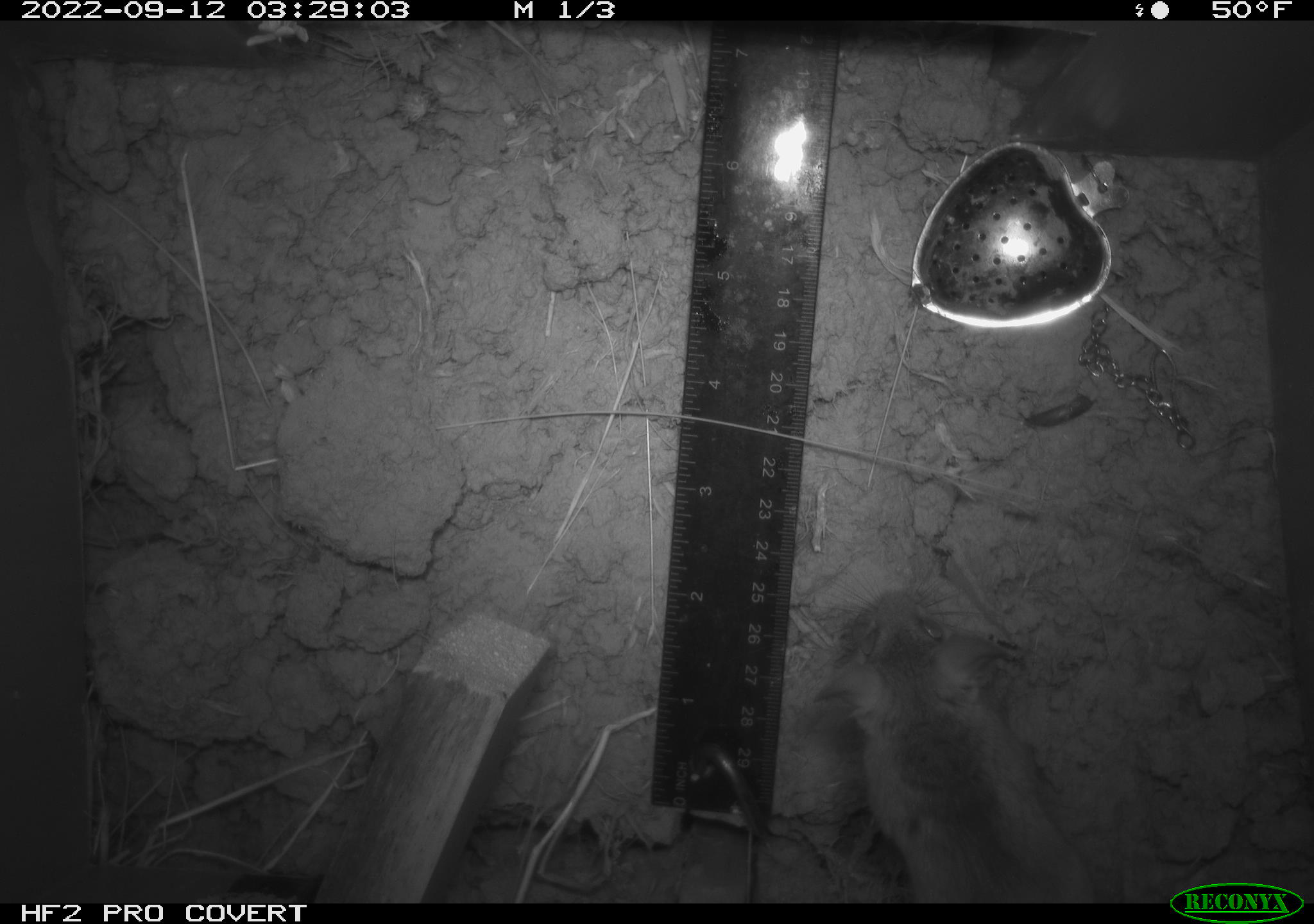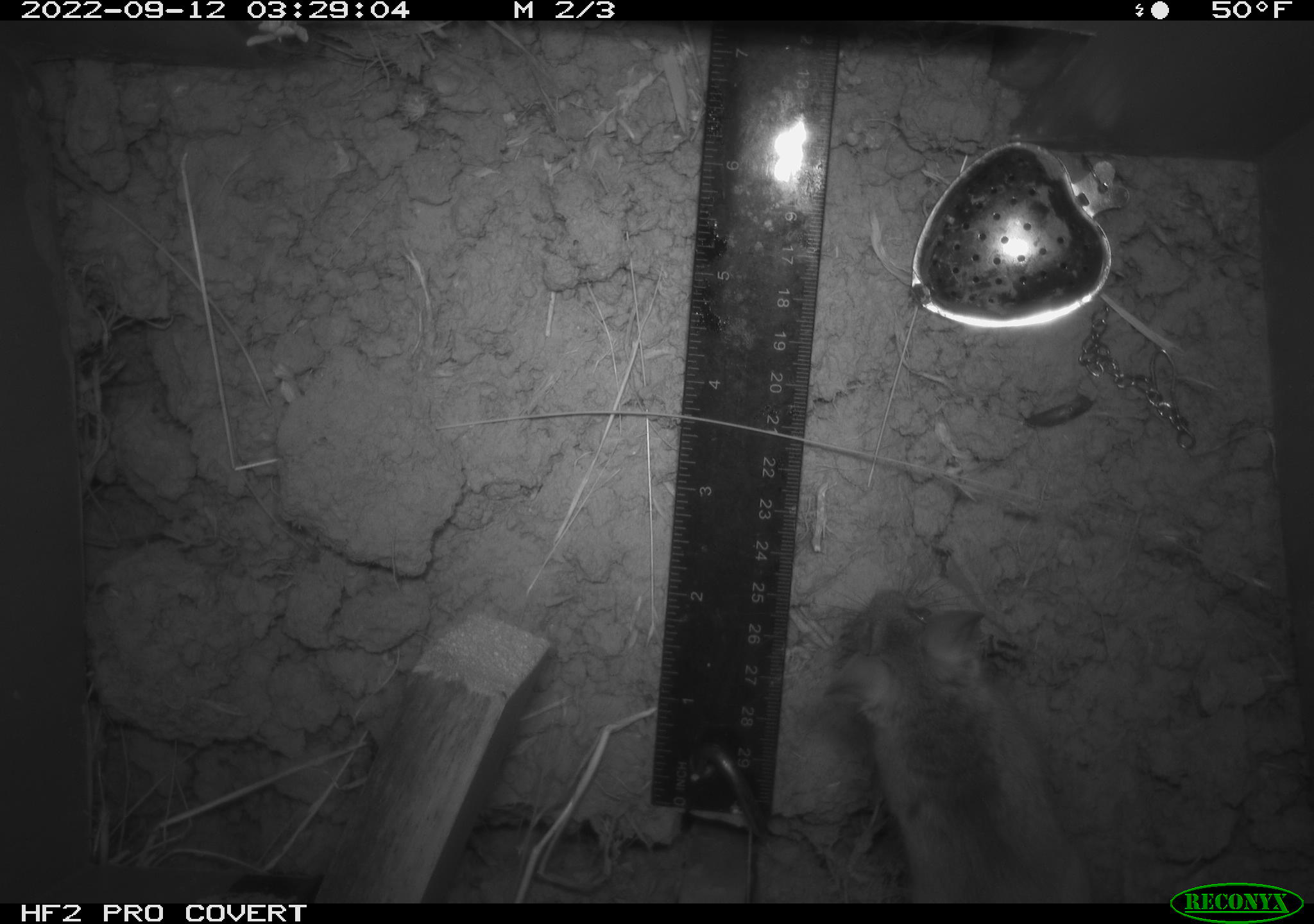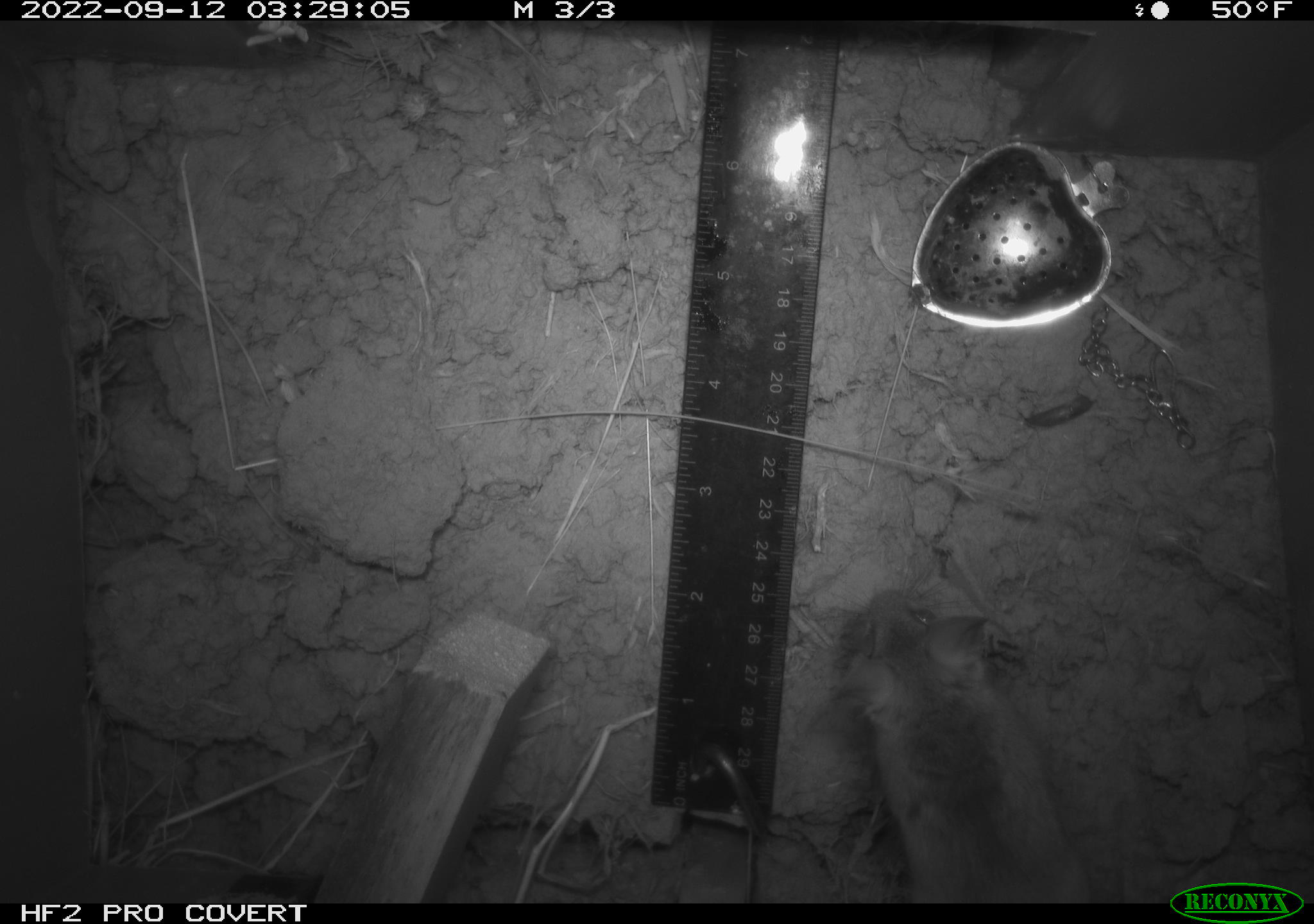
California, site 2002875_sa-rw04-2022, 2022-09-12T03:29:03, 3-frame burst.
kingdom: Animalia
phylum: Chordata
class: Mammalia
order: Rodentia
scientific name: Rodentia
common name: mouse species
Mouse species (Rodentia).